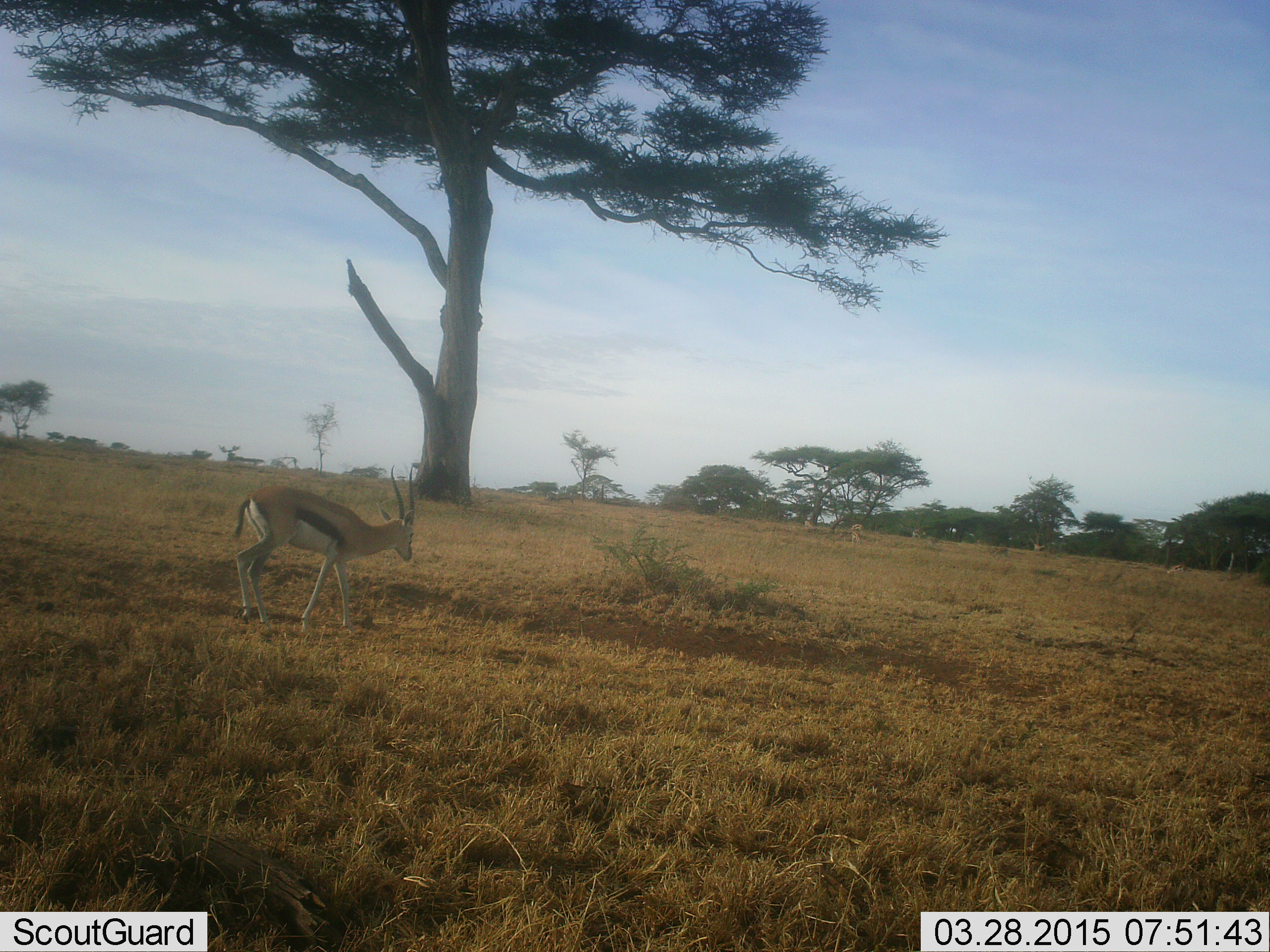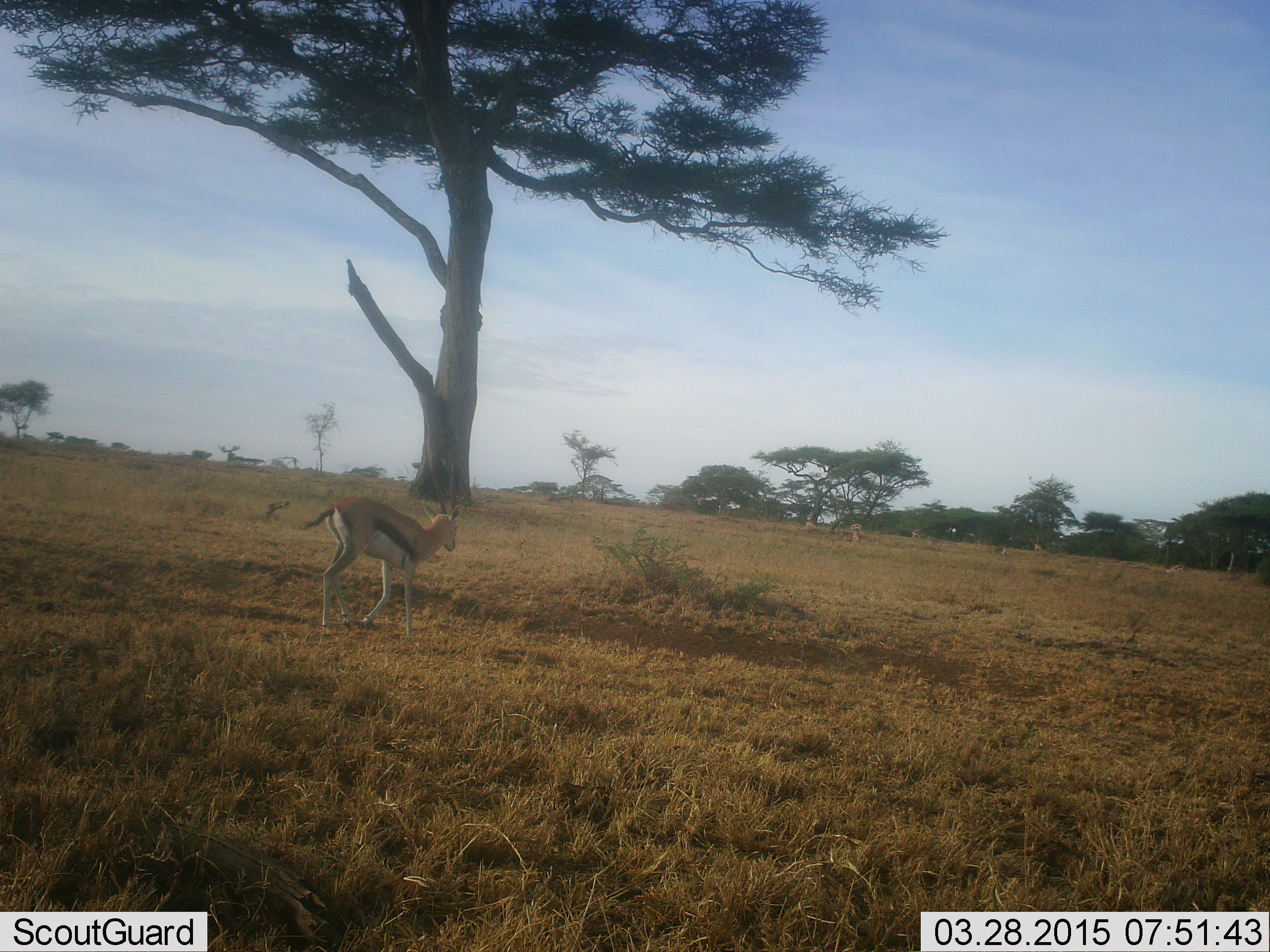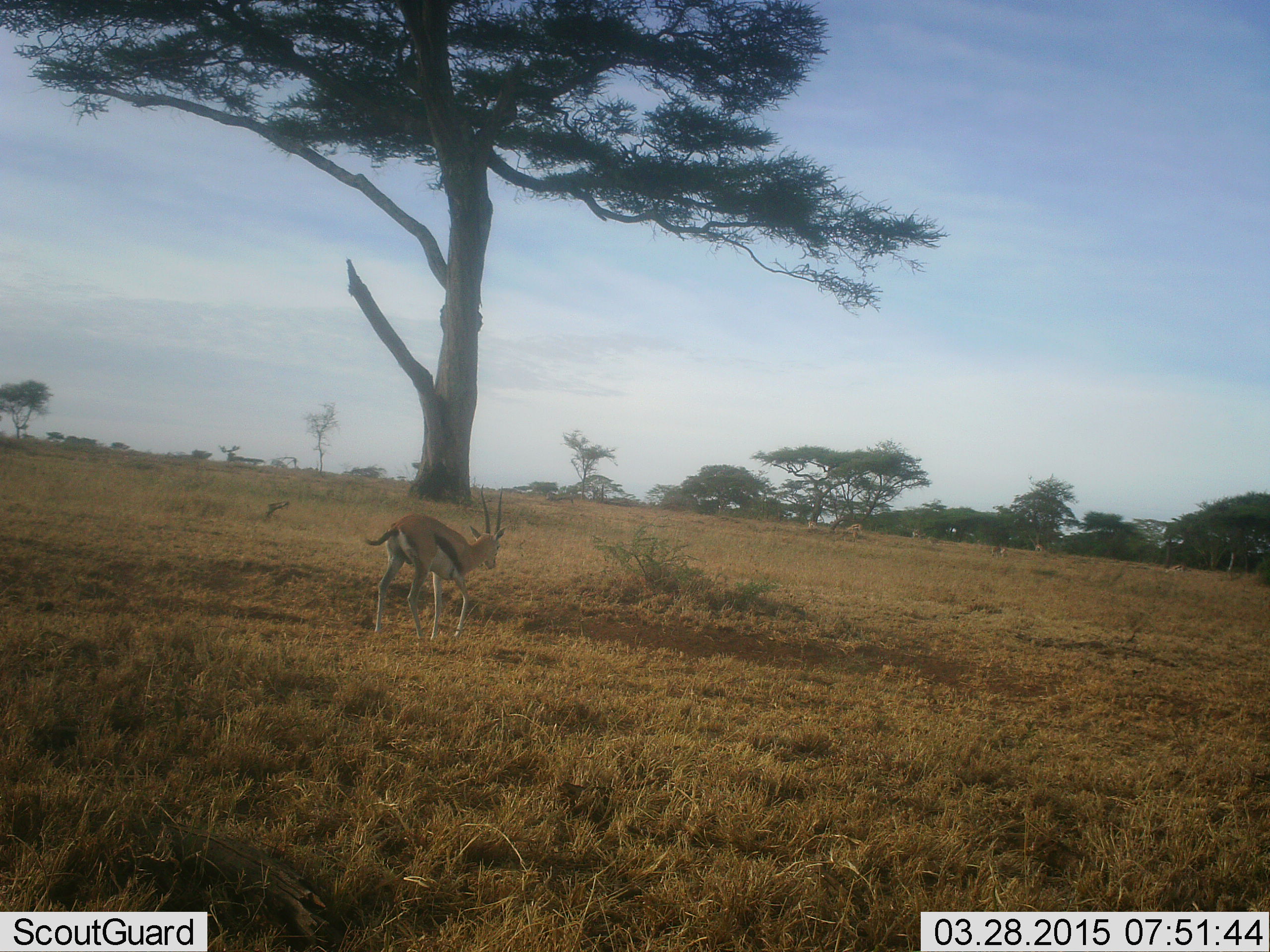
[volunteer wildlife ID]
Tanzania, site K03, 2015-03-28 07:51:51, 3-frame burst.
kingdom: Animalia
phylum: Chordata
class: Mammalia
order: Artiodactyla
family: Bovidae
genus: Eudorcas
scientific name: Eudorcas thomsonii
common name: thomson's gazelle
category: gazellethomsons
Gazellethomsons (thomson's gazelle) (Eudorcas thomsonii), count 1. Behavior (volunteer vote fractions): standing 10%, resting 0%, moving 100%, interacting 0%. Young present (vote fraction): 0%. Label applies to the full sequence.